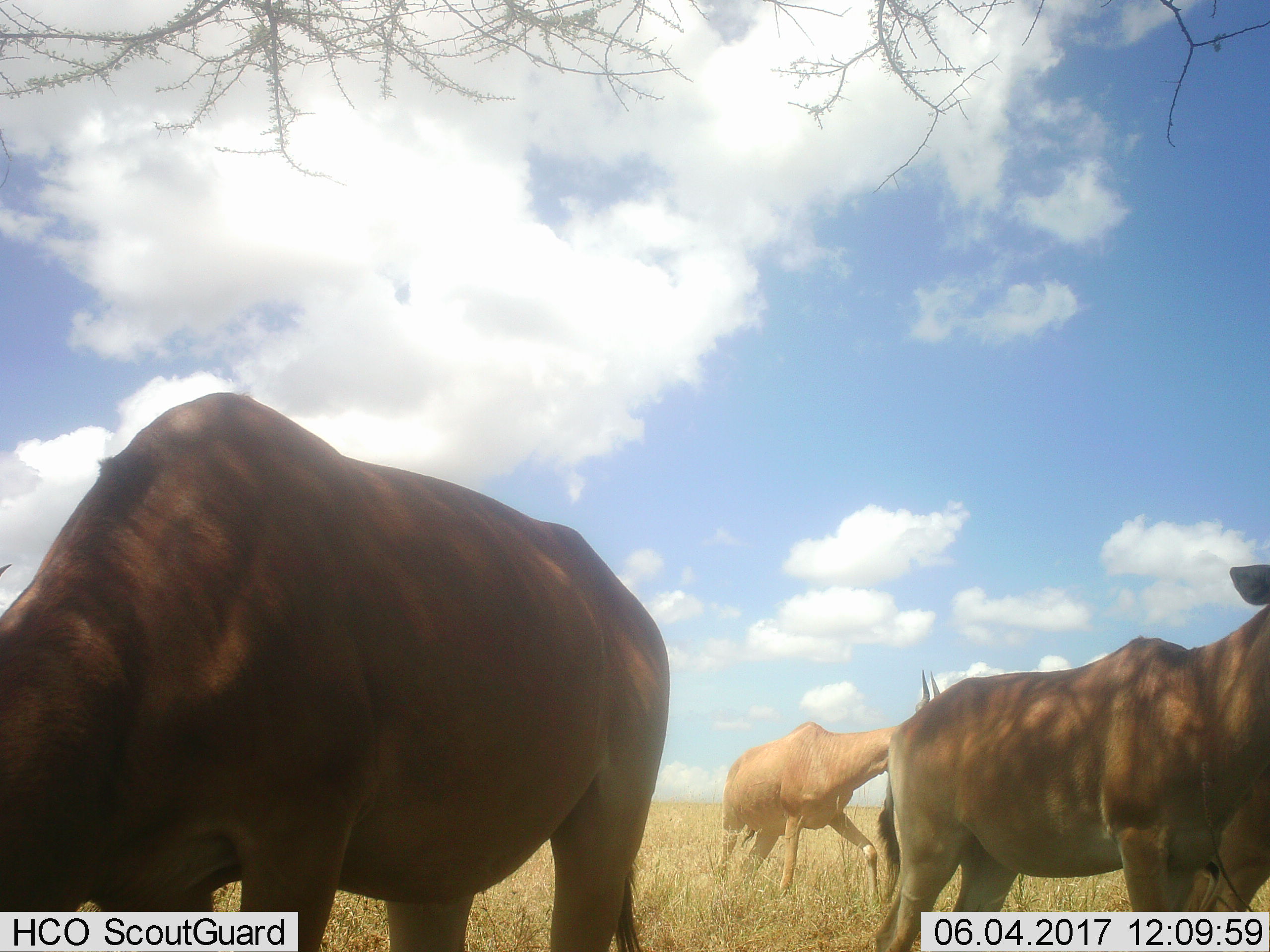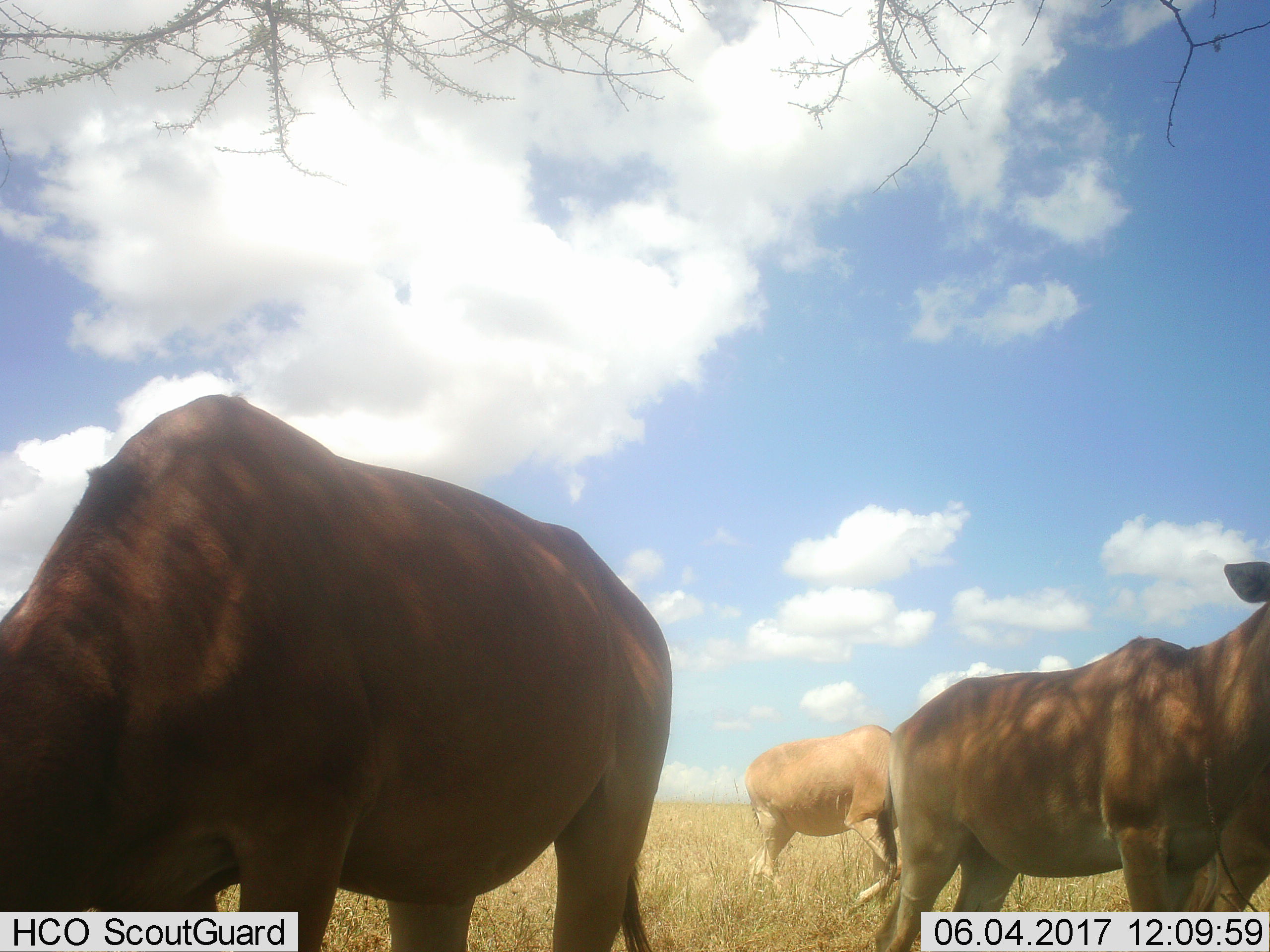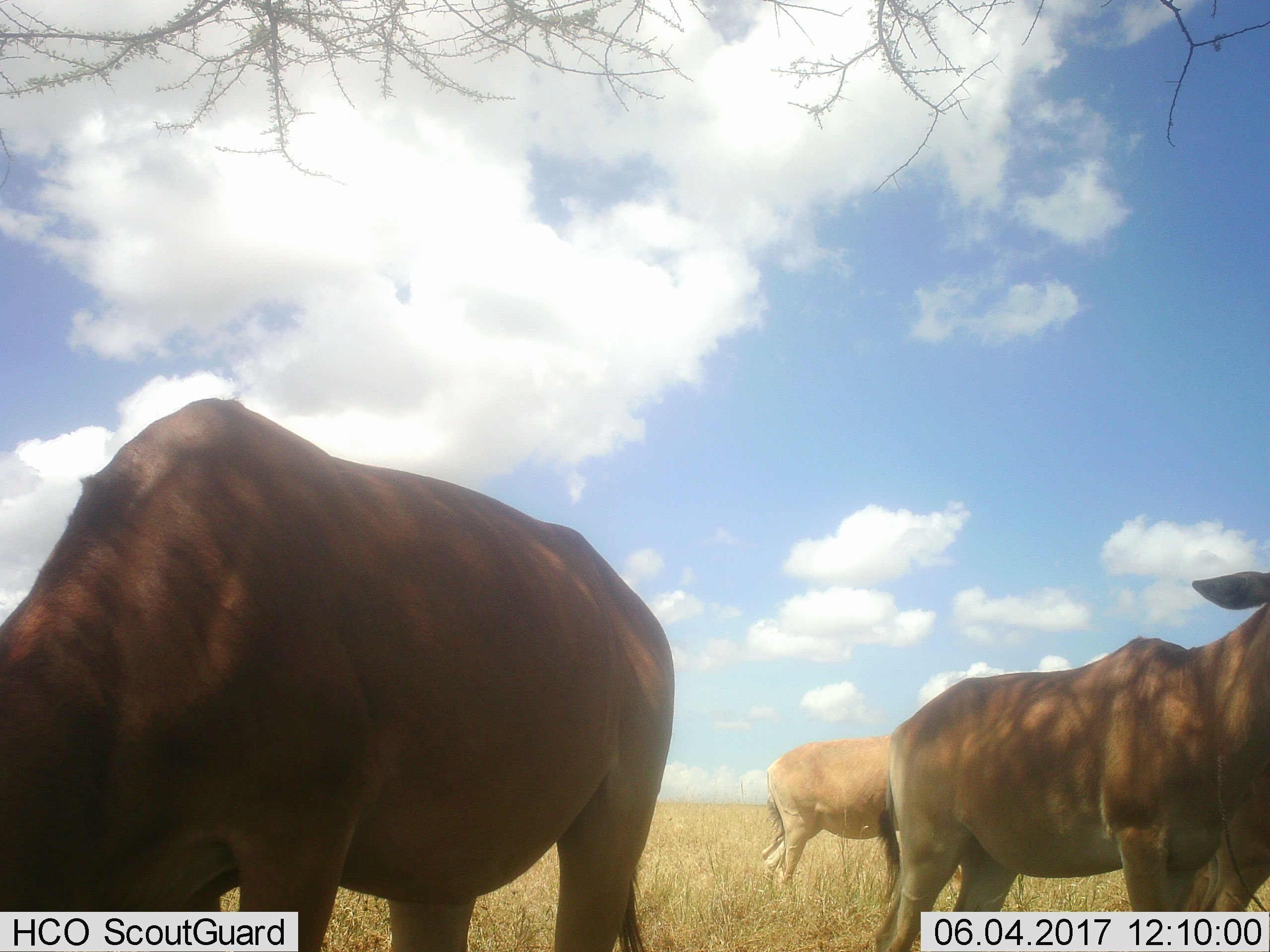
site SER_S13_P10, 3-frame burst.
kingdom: Animalia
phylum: Chordata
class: Mammalia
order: Artiodactyla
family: Bovidae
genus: Alcelaphus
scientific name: Alcelaphus buselaphus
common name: hartebeest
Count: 3.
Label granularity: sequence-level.